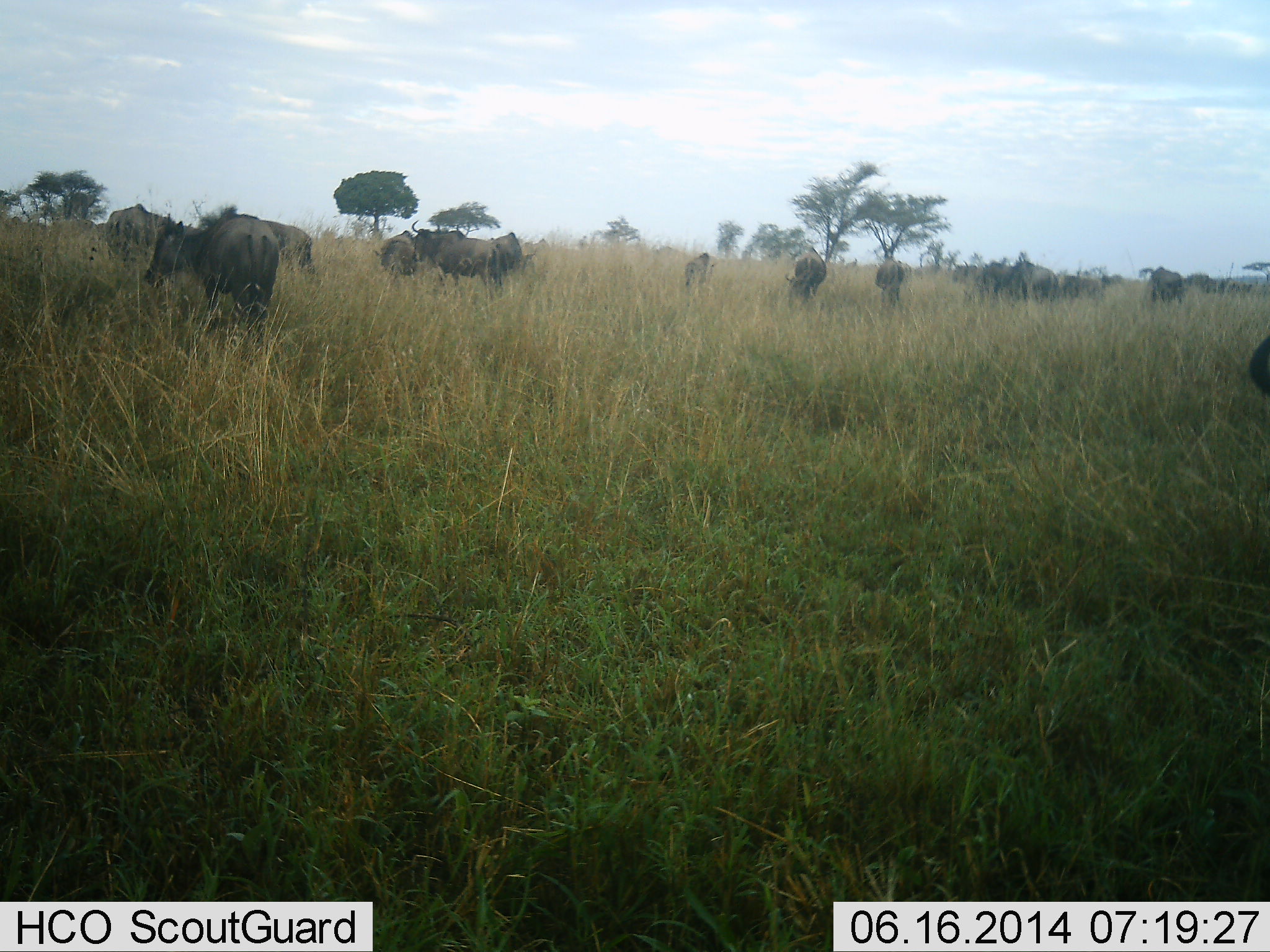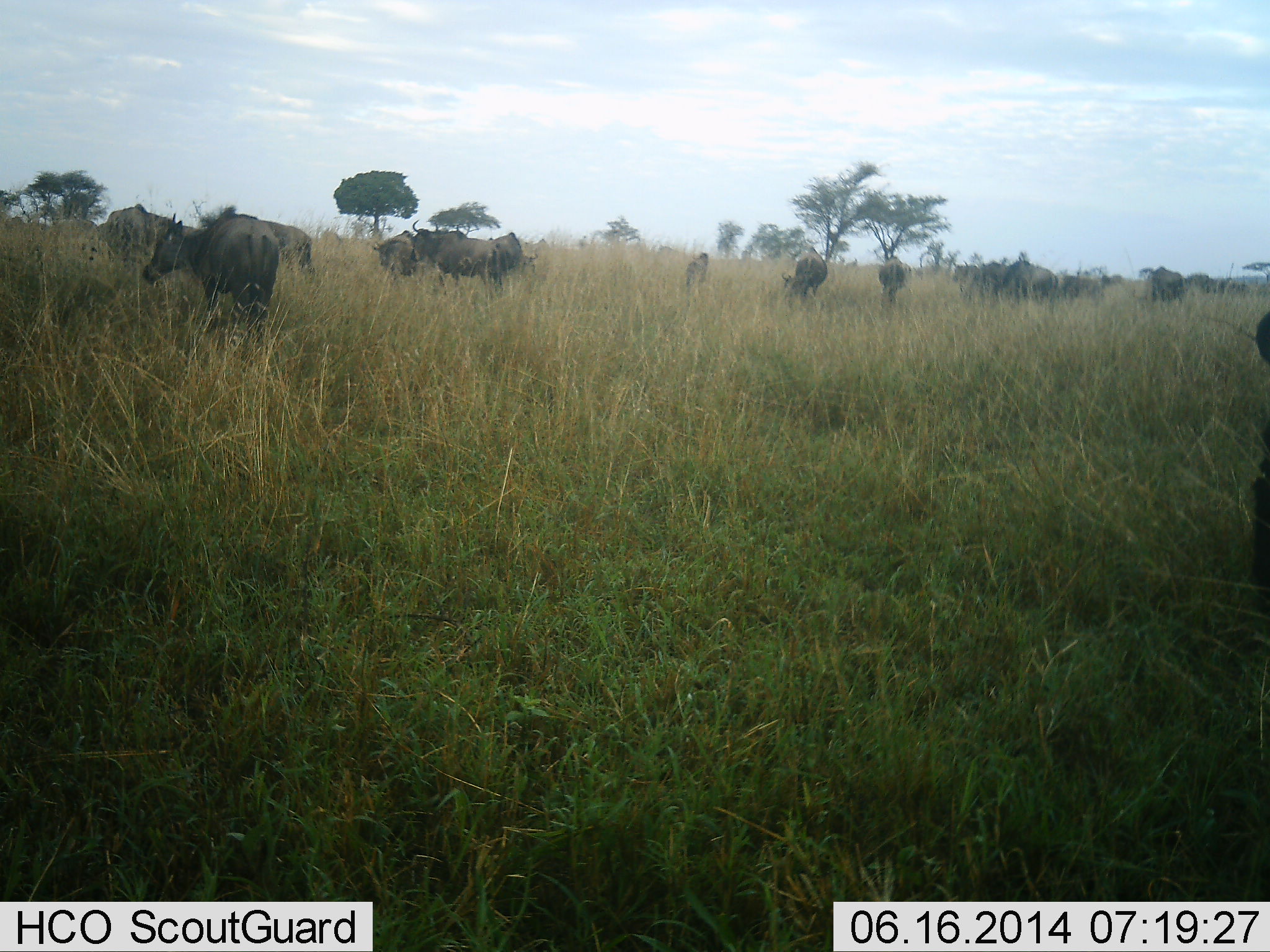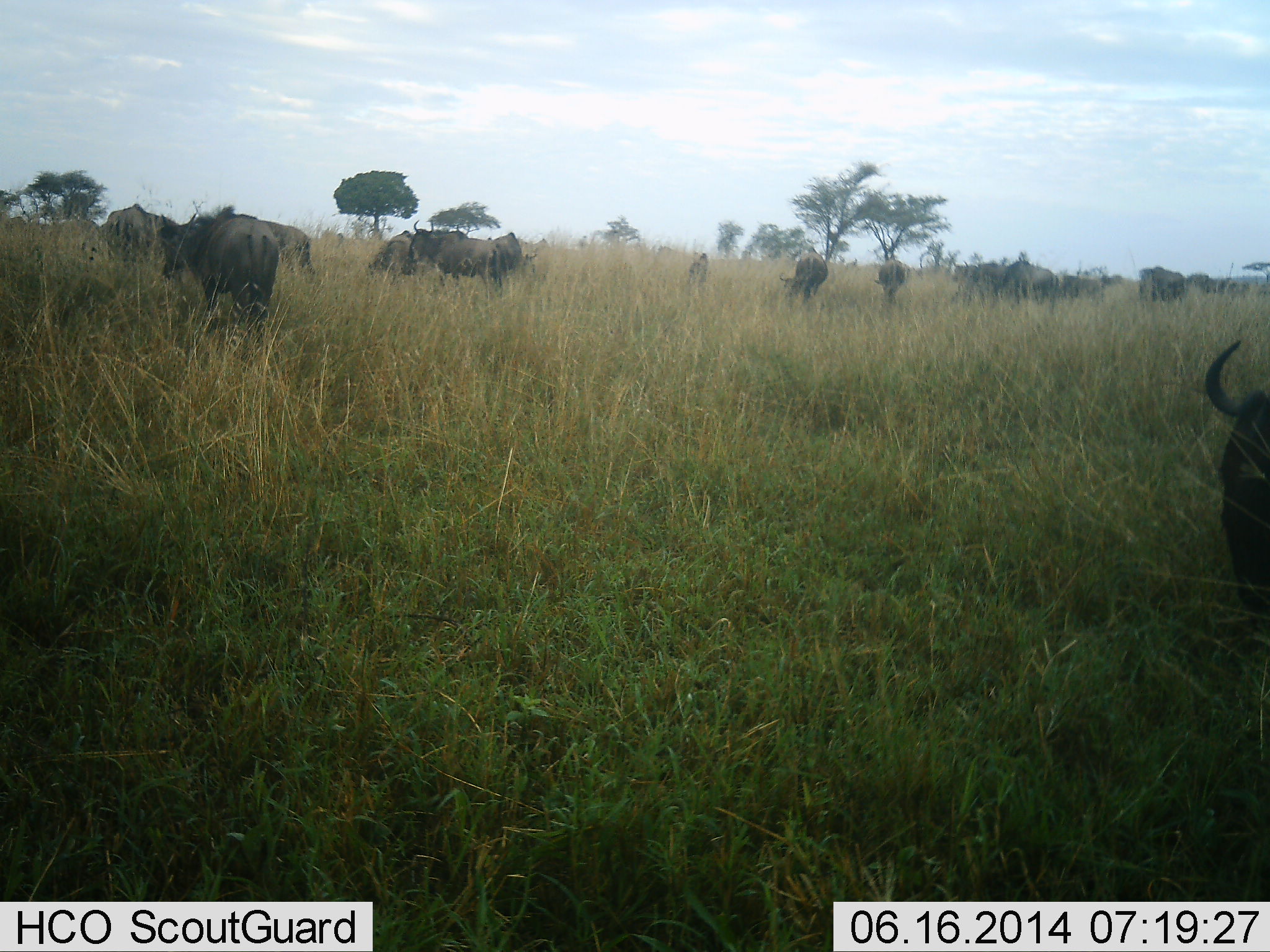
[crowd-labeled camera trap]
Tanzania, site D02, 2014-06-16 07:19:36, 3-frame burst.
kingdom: Animalia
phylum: Chordata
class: Mammalia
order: Artiodactyla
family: Bovidae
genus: Connochaetes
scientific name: Connochaetes taurinus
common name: blue wildebeest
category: wildebeest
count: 11-50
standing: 50%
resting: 0%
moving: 30%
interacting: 30%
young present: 0%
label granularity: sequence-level